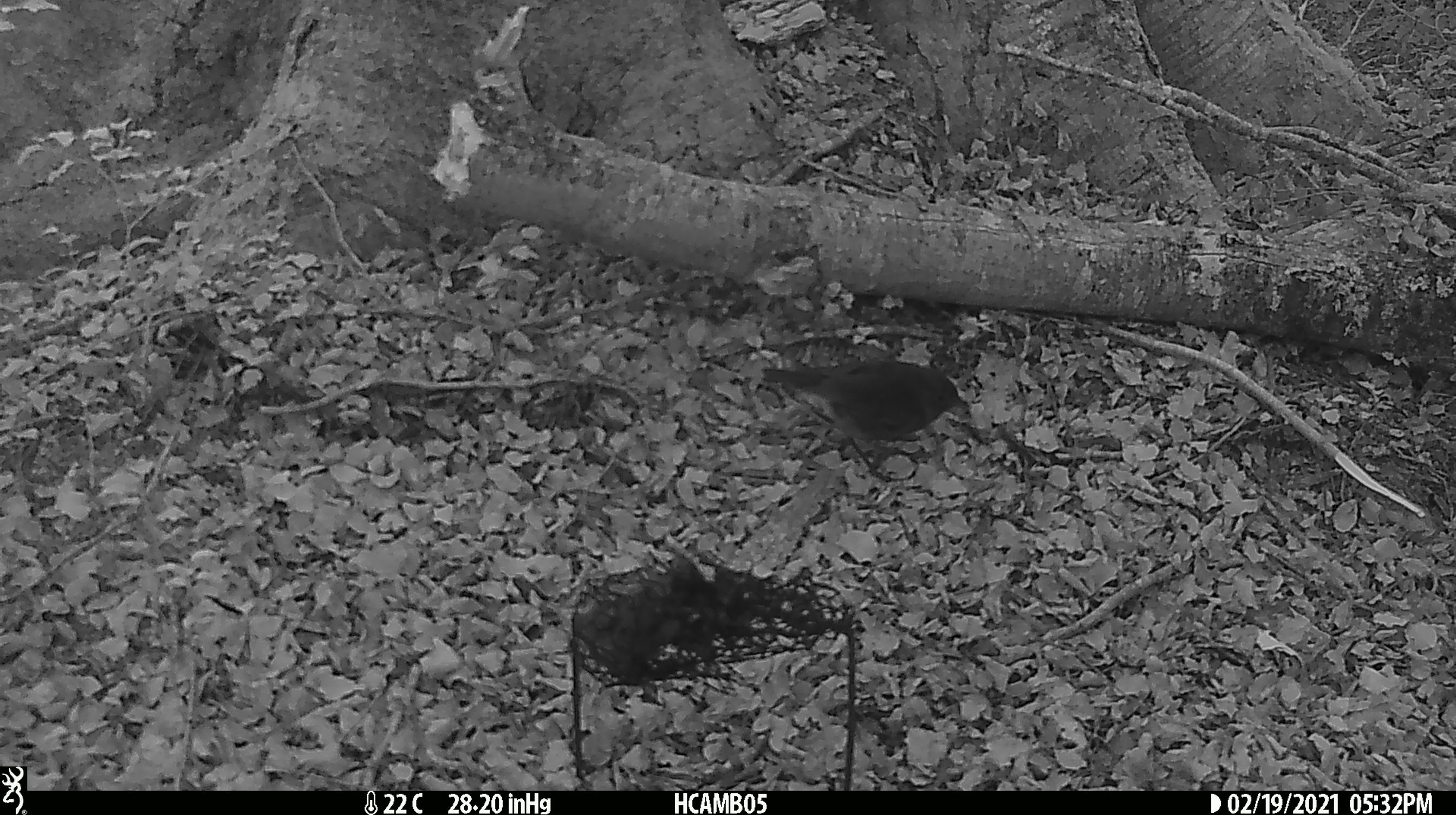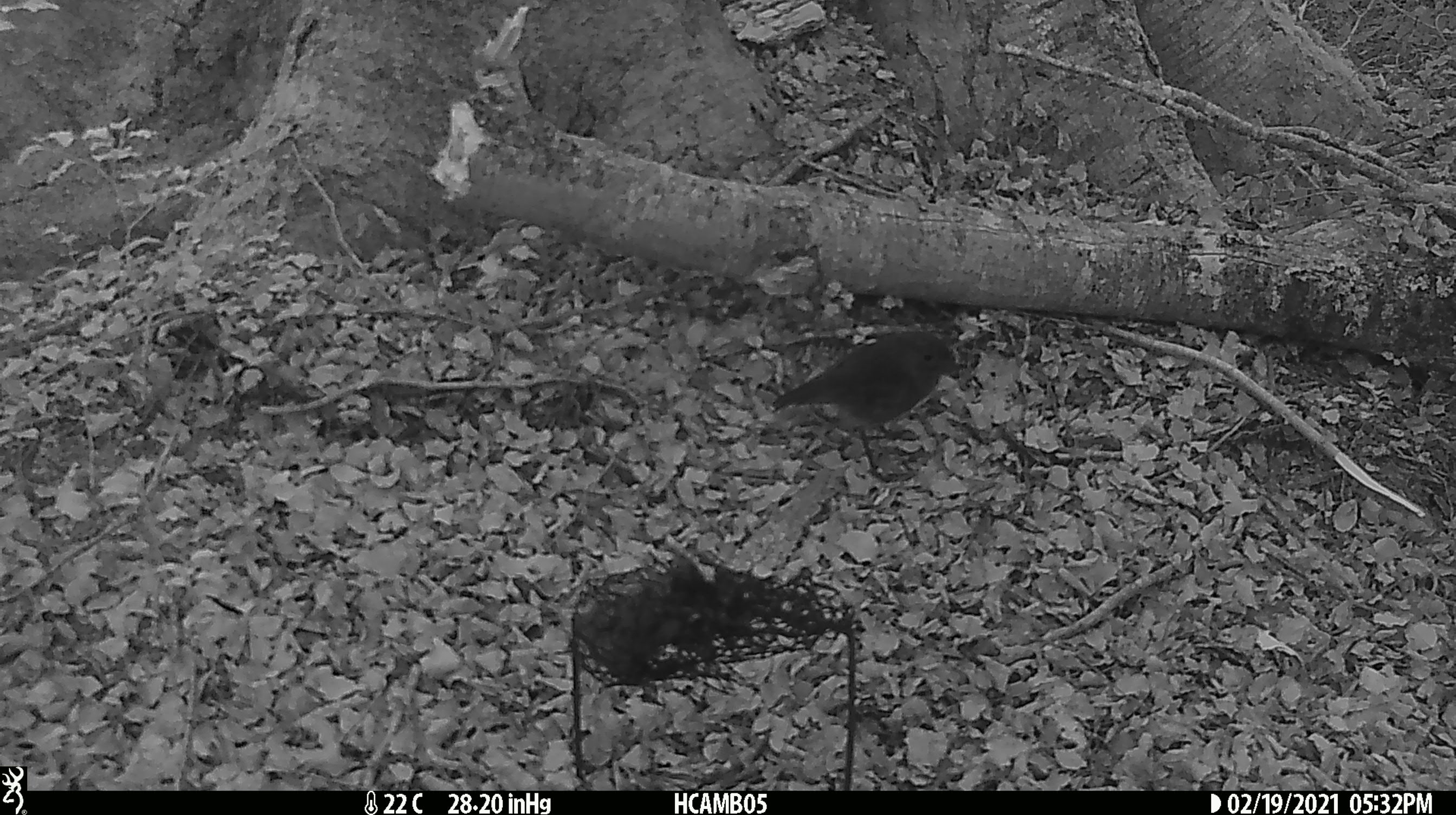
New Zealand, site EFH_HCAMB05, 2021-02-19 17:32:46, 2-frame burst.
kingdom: Animalia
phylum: Chordata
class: Aves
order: Passeriformes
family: Petroicidae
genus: Petroica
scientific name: Petroica australis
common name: new zealand robin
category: robin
Robin (new zealand robin) (Petroica australis).